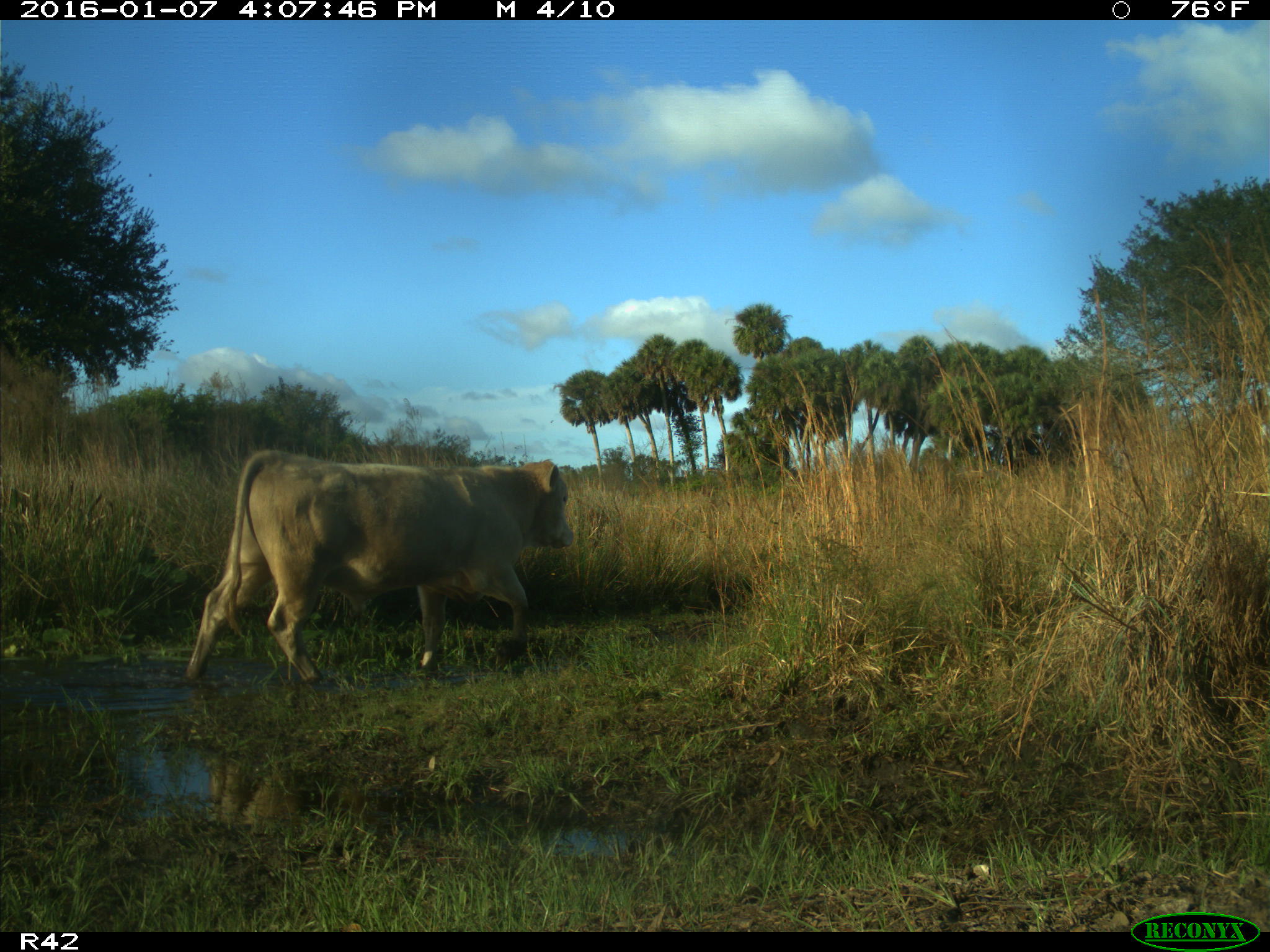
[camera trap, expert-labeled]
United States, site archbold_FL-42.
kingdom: Animalia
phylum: Chordata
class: Mammalia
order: Artiodactyla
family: Bovidae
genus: Bos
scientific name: Bos taurus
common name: domestic cow